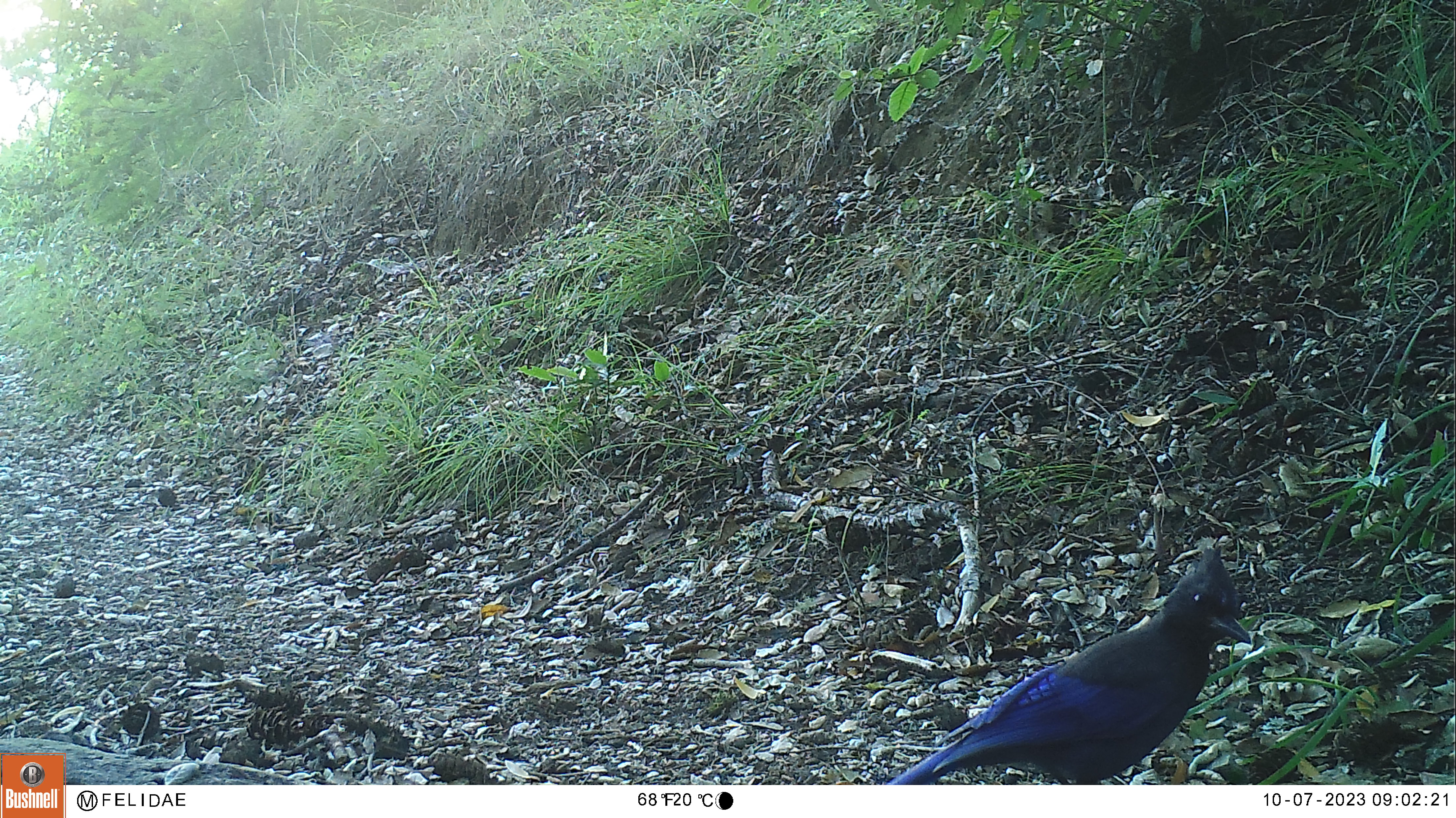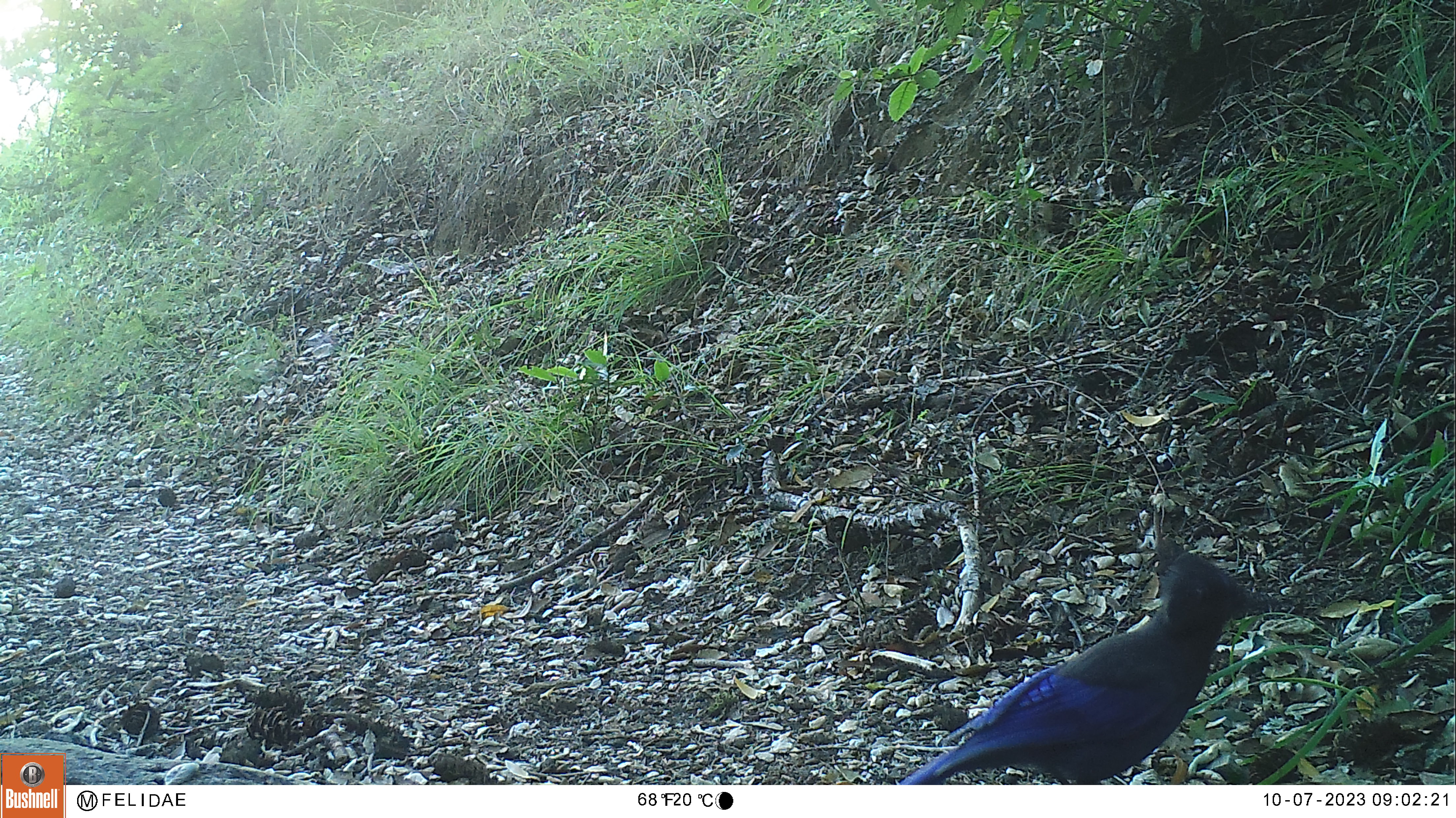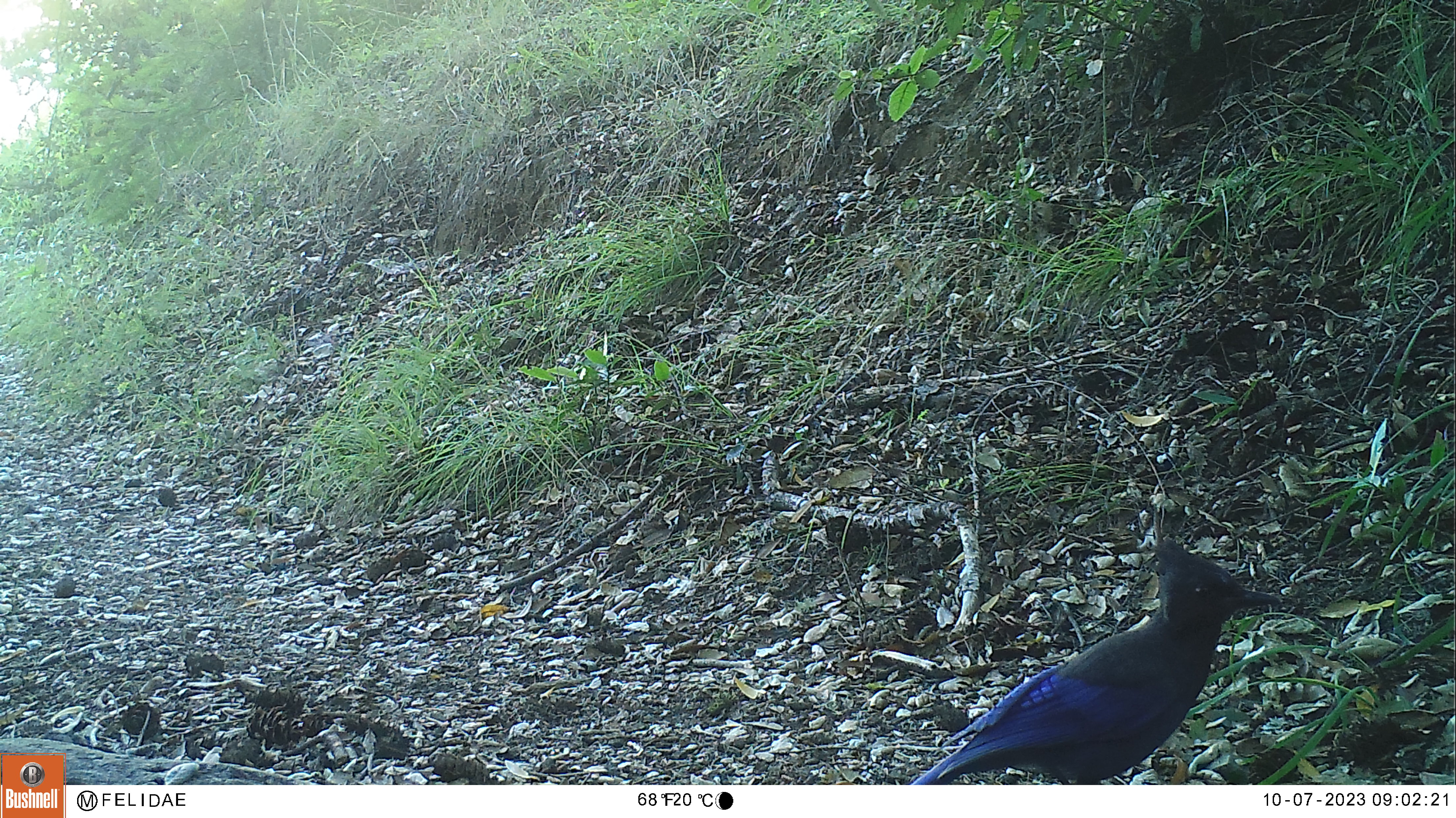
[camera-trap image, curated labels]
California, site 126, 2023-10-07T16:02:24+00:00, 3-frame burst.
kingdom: Animalia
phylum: Chordata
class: Aves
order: Passeriformes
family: Corvidae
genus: Cyanocitta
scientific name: Cyanocitta stelleri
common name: steller's jay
Steller's jay (Cyanocitta stelleri).